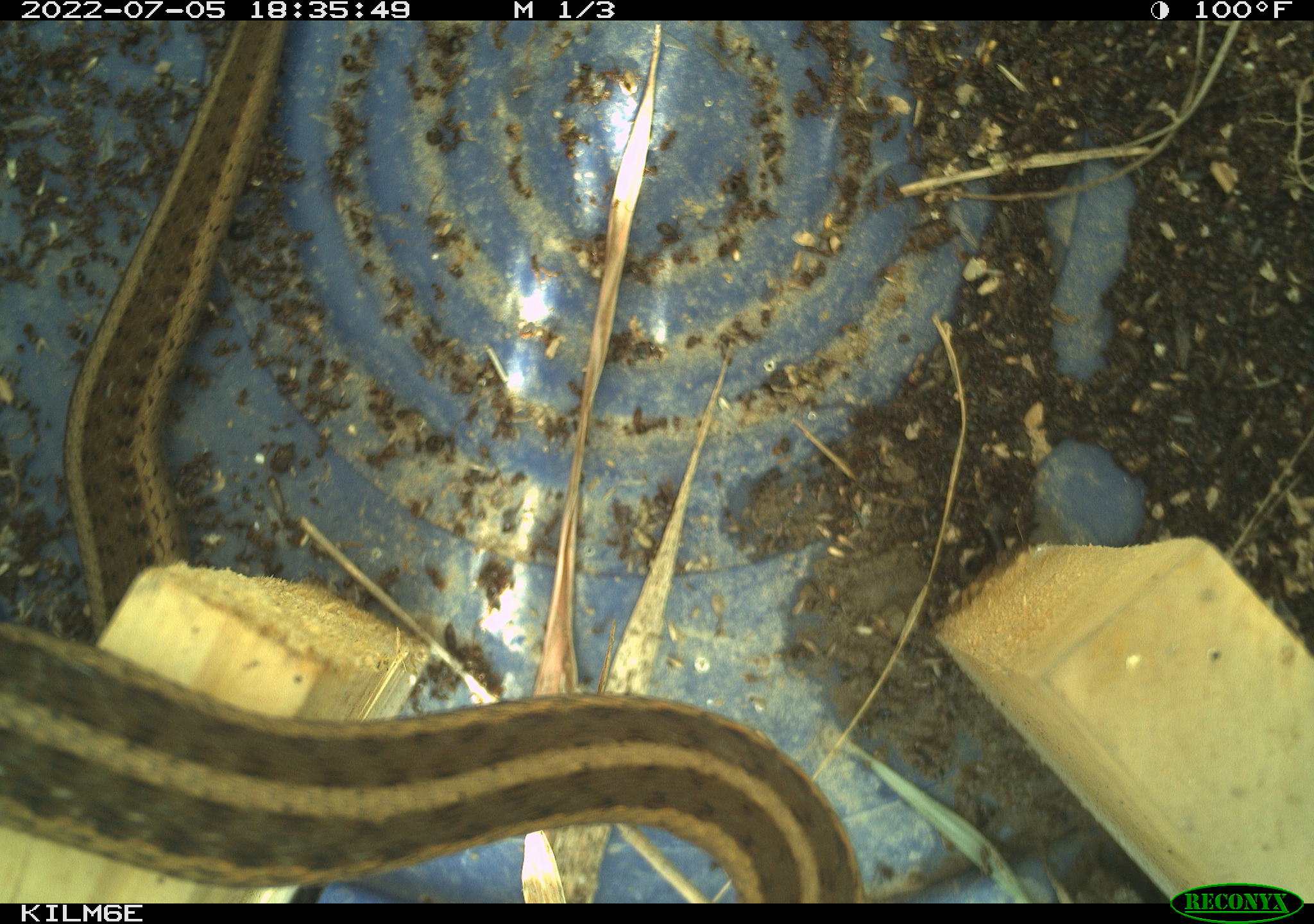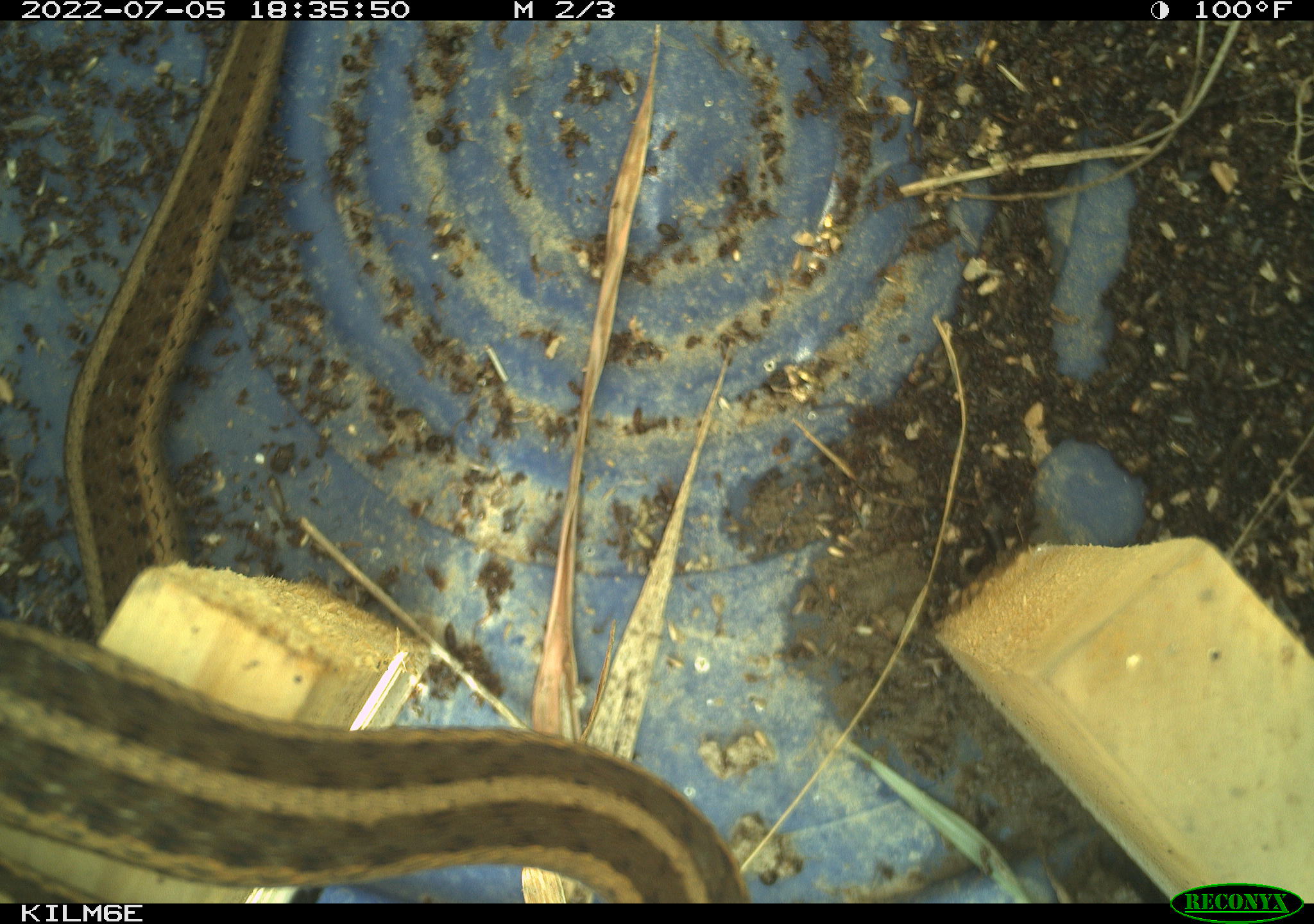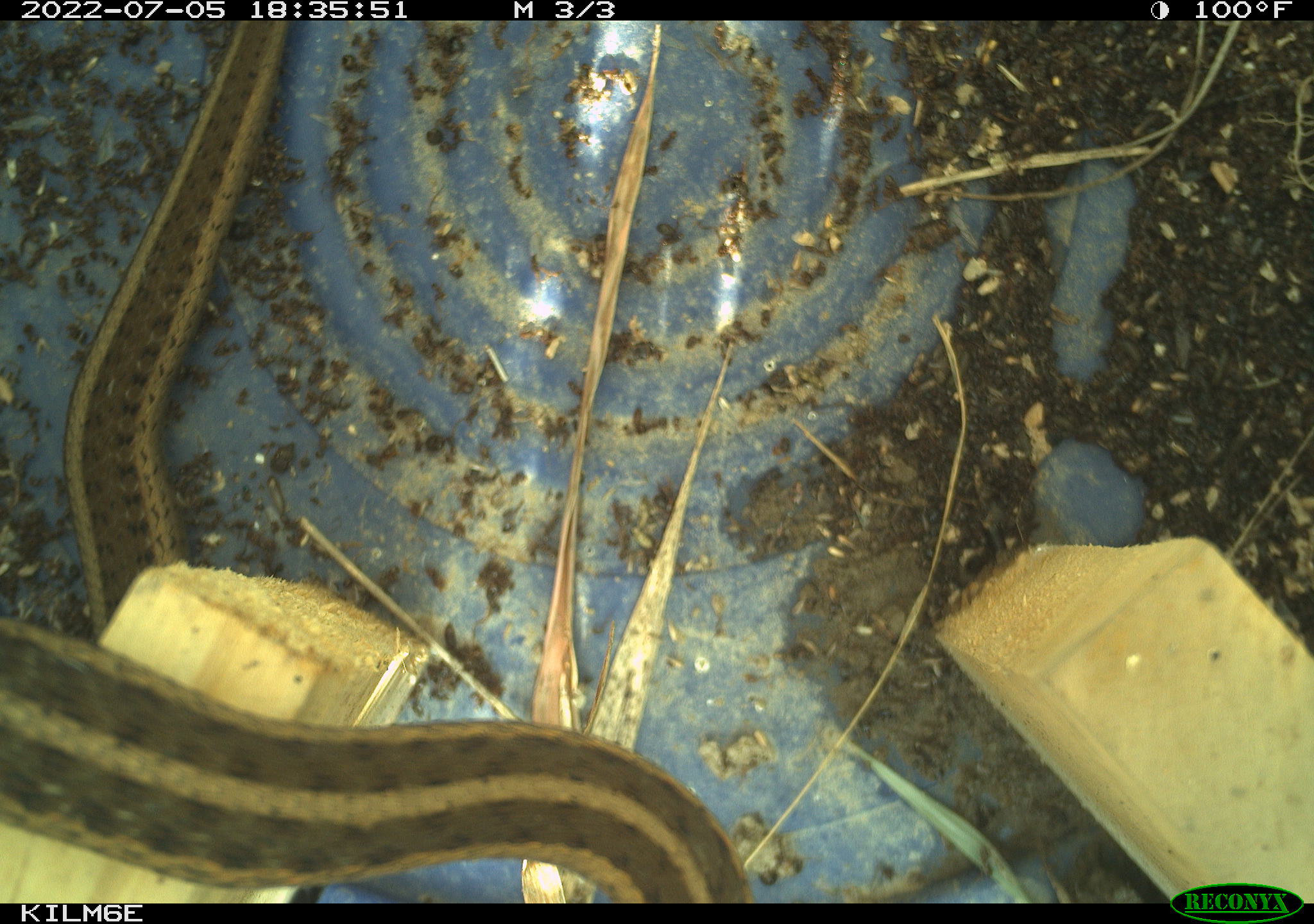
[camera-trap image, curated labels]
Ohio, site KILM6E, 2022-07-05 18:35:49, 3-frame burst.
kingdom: Animalia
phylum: Chordata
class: Reptilia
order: Squamata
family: Colubridae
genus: Thamnophis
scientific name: Thamnophis sirtalis sirtalis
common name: eastern gartersnake